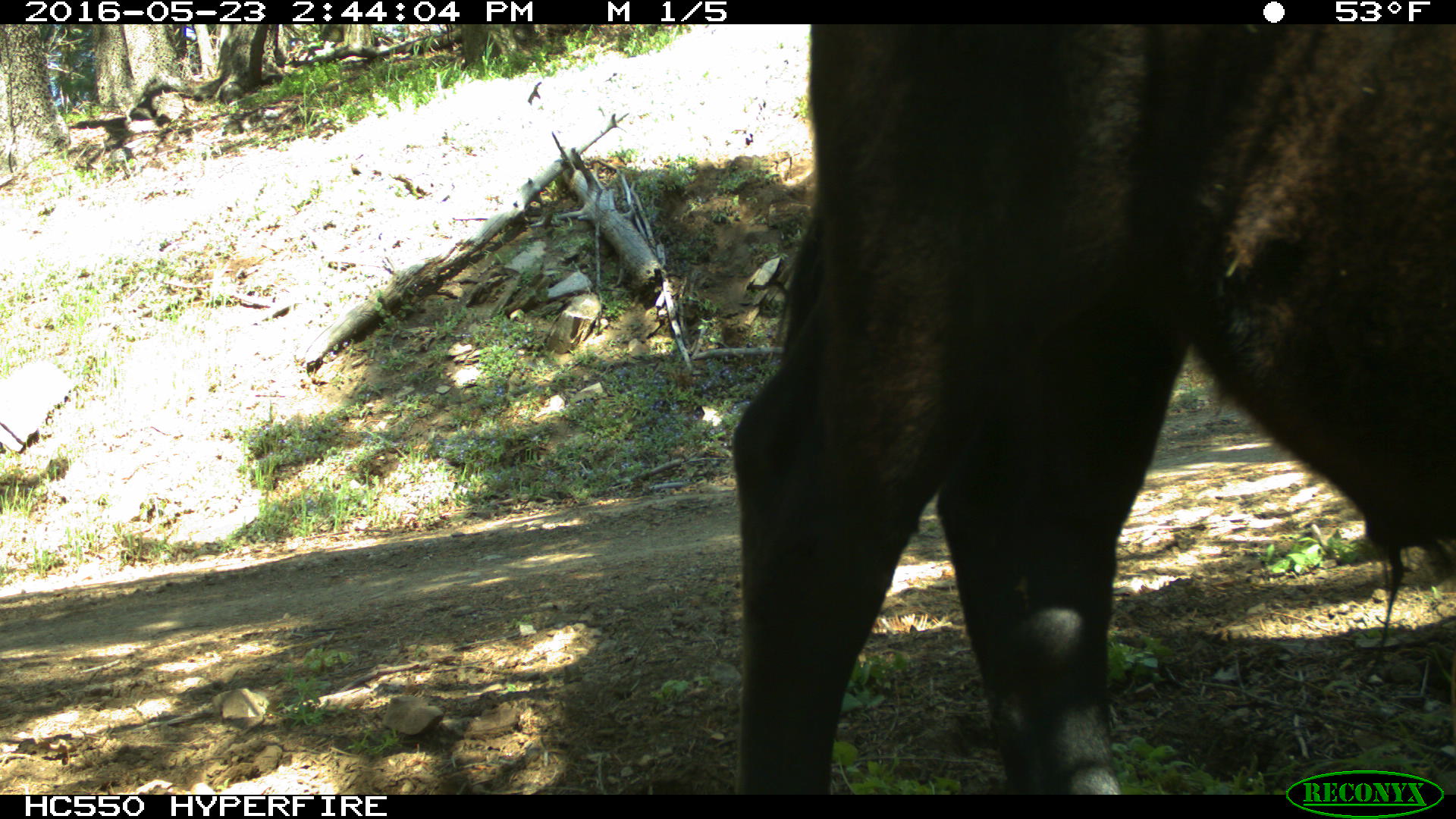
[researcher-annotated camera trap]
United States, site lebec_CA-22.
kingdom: Animalia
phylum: Chordata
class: Mammalia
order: Artiodactyla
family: Bovidae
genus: Bos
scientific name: Bos taurus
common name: domestic cow